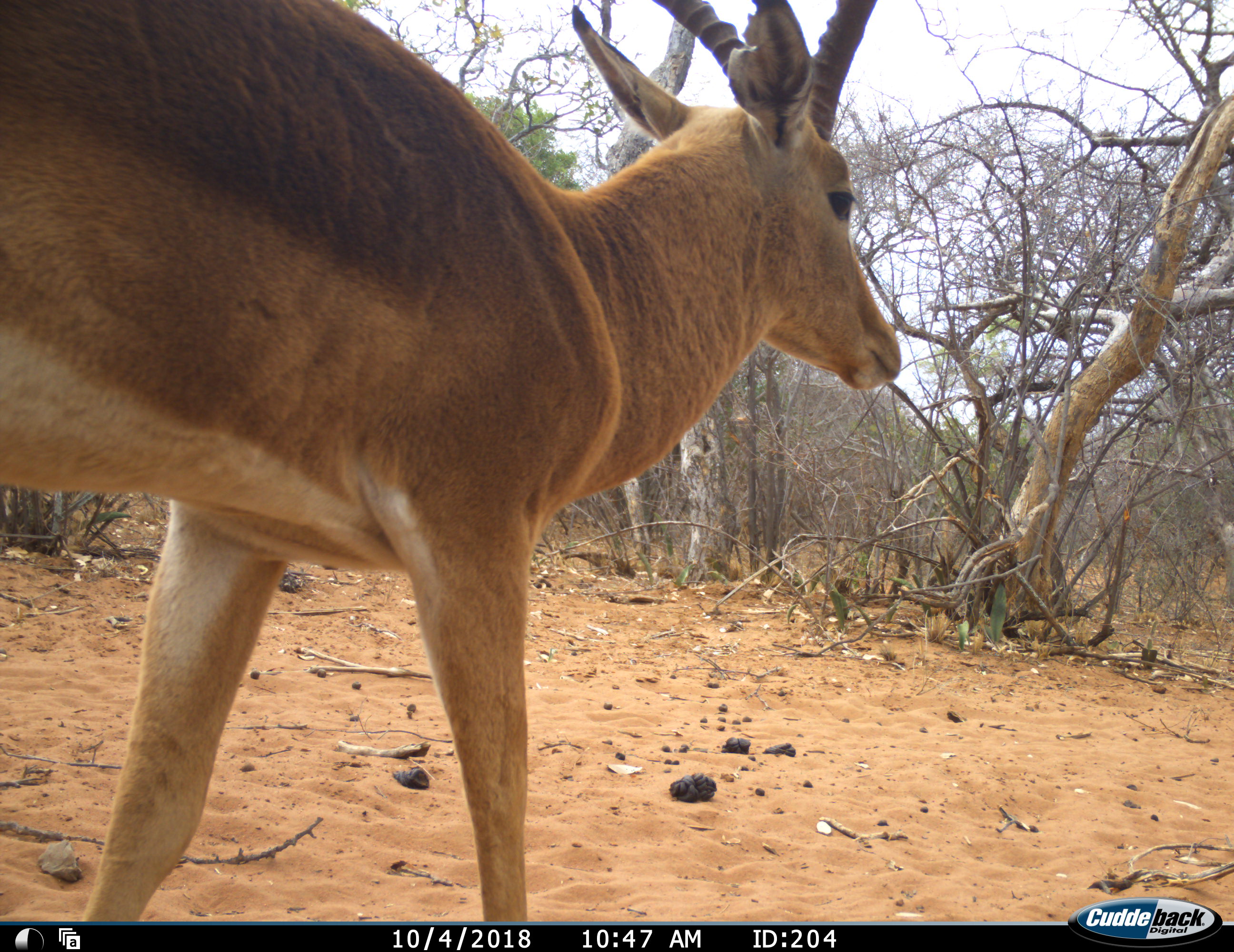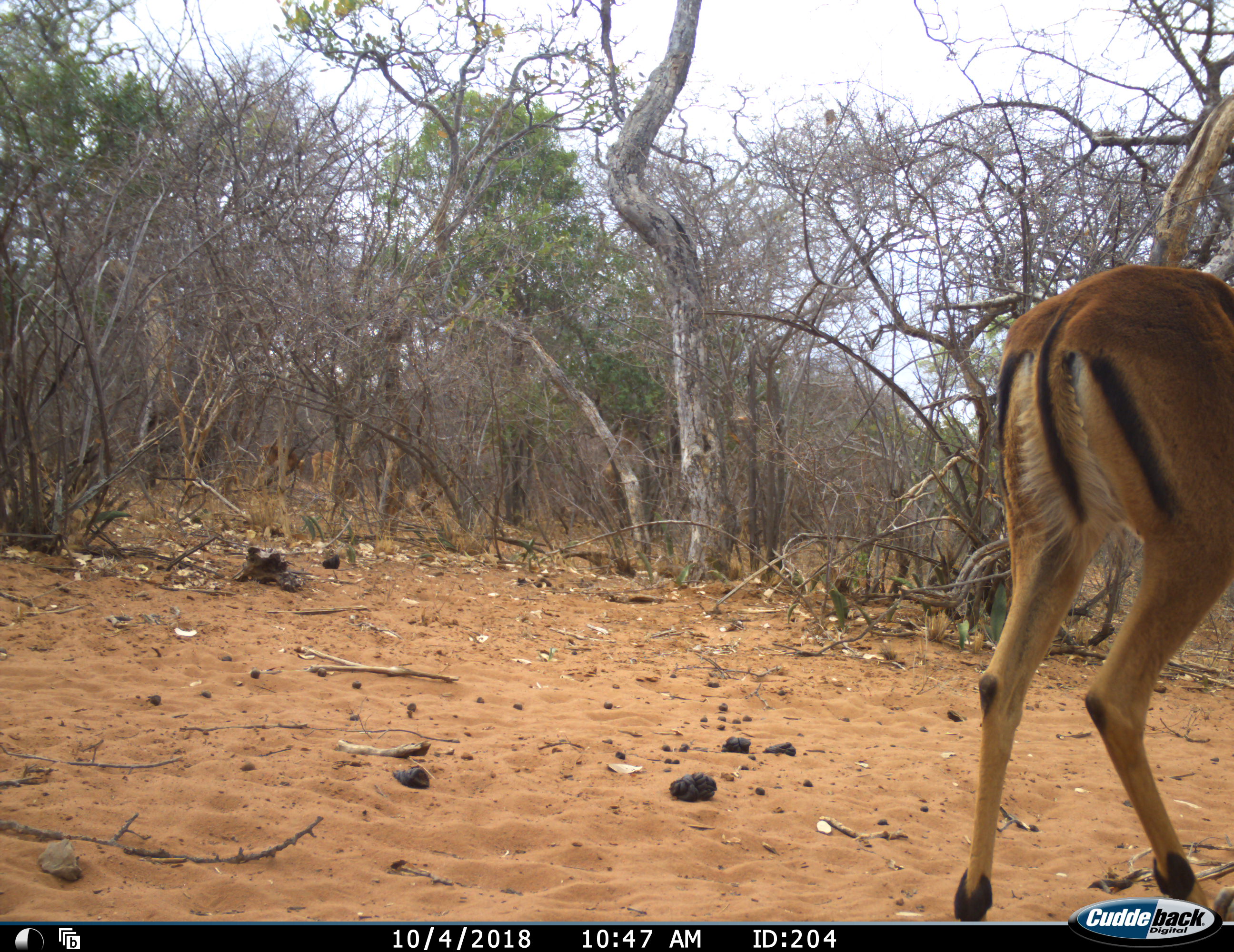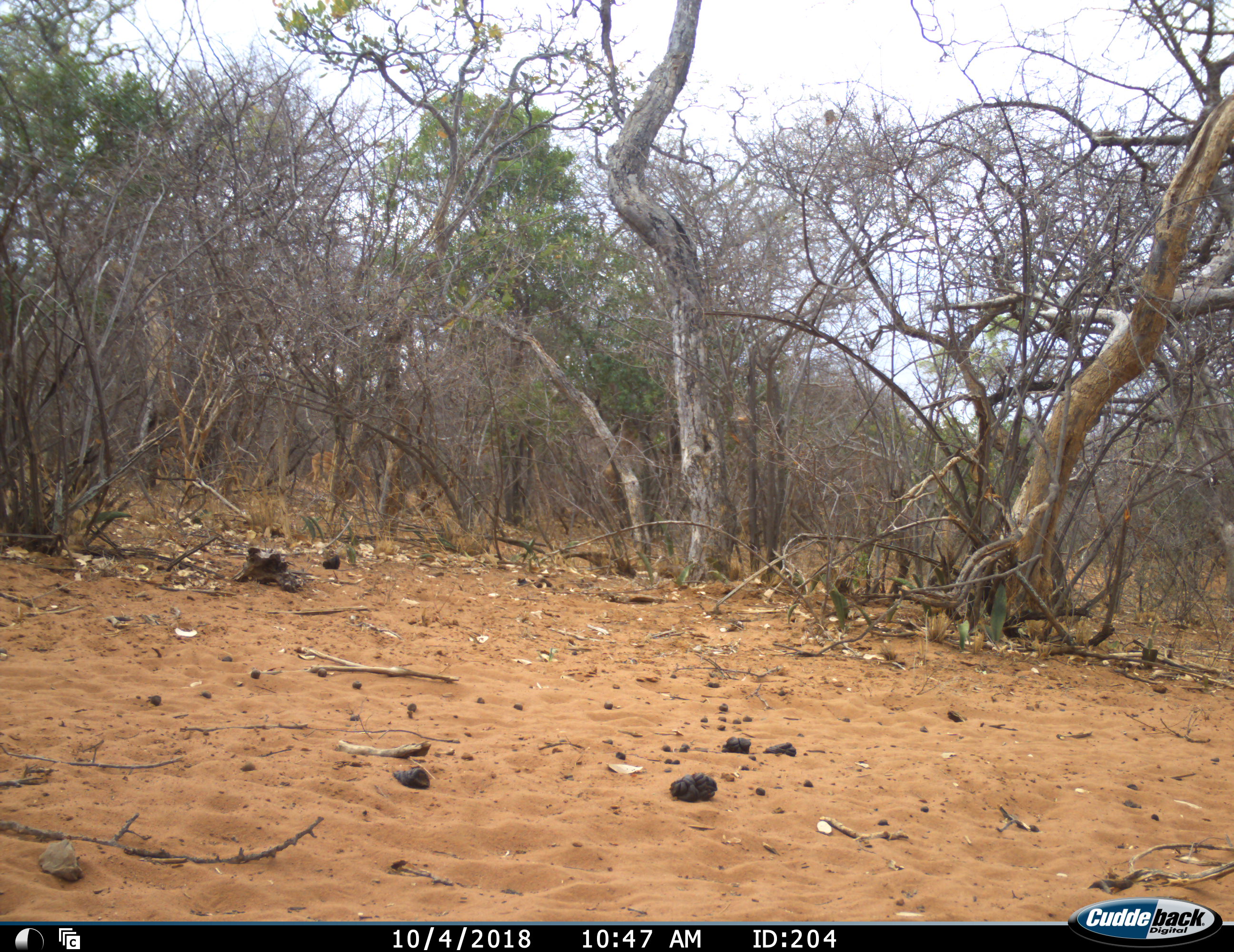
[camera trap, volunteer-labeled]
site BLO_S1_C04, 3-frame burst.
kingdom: Animalia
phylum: Chordata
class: Mammalia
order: Artiodactyla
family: Bovidae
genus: Aepyceros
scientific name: Aepyceros melampus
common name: impala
Impala (Aepyceros melampus), count 1. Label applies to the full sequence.